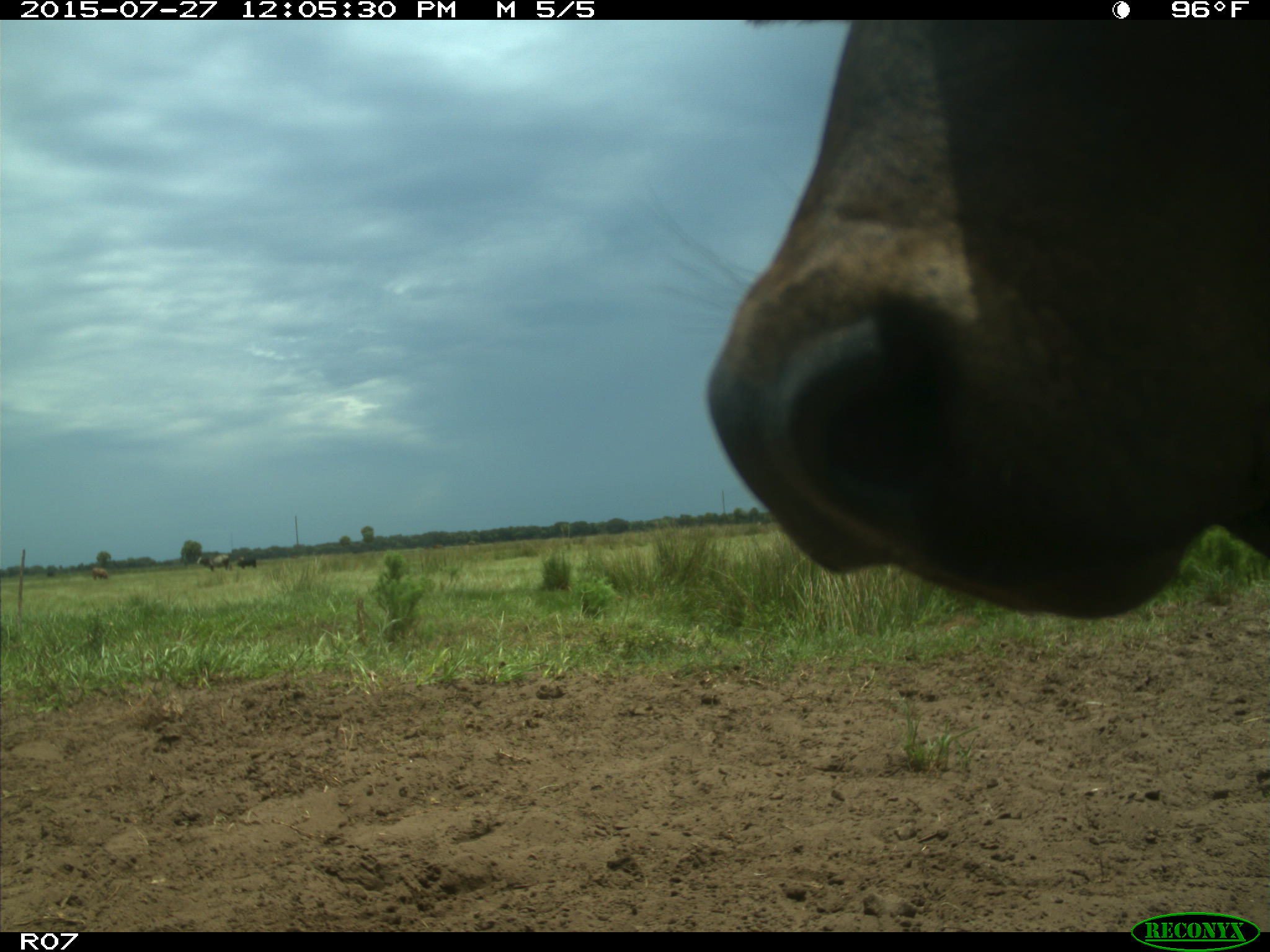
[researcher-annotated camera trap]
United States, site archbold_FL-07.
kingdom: Animalia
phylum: Chordata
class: Mammalia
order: Artiodactyla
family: Bovidae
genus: Bos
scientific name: Bos taurus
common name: domestic cow